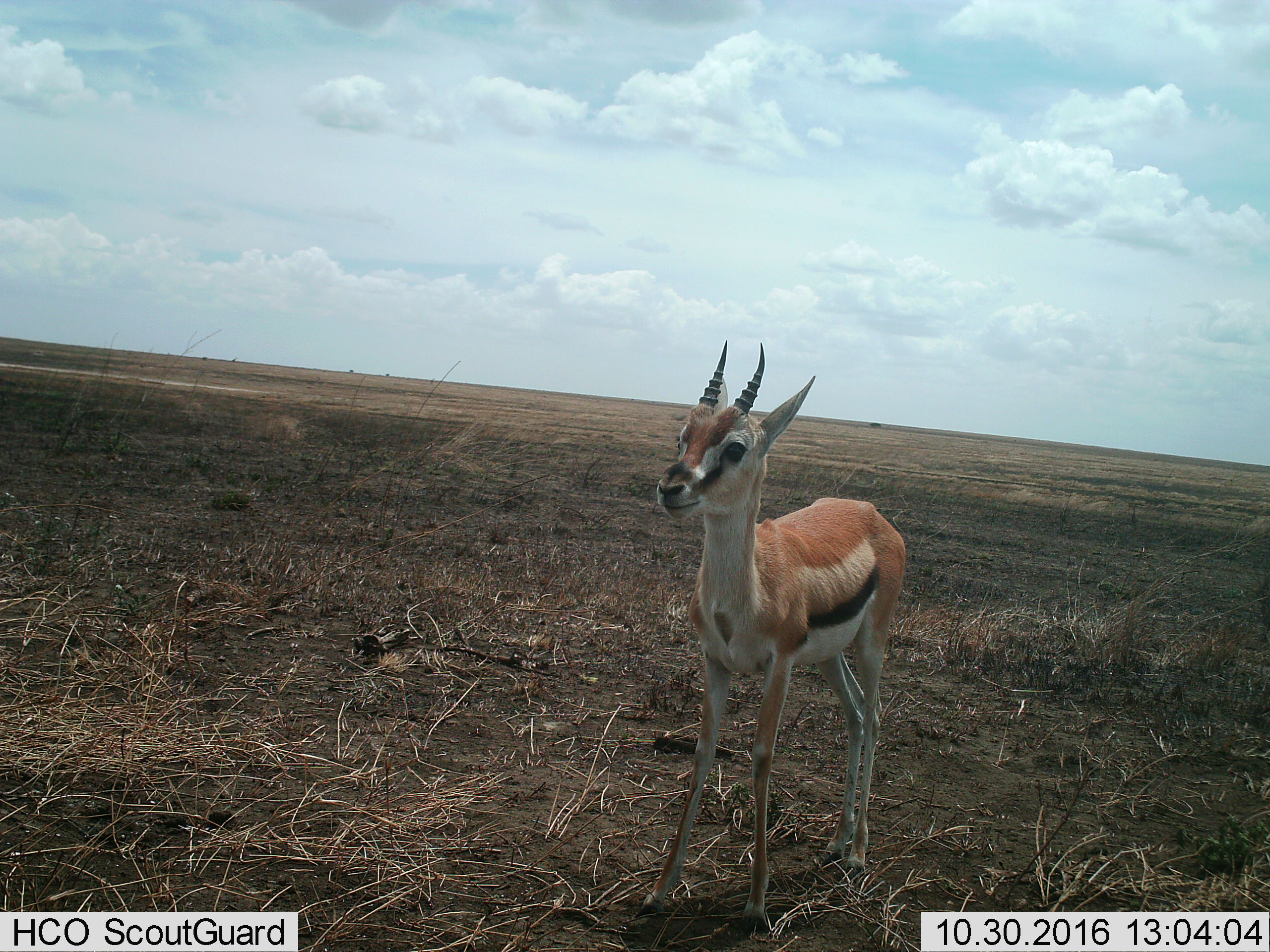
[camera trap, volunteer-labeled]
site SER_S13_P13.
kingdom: Animalia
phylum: Chordata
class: Mammalia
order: Artiodactyla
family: Bovidae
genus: Eudorcas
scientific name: Eudorcas thomsonii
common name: thomson's gazelle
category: gazellethomsons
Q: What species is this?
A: Gazellethomsons (thomson's gazelle) (Eudorcas thomsonii).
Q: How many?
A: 1.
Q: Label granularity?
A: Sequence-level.